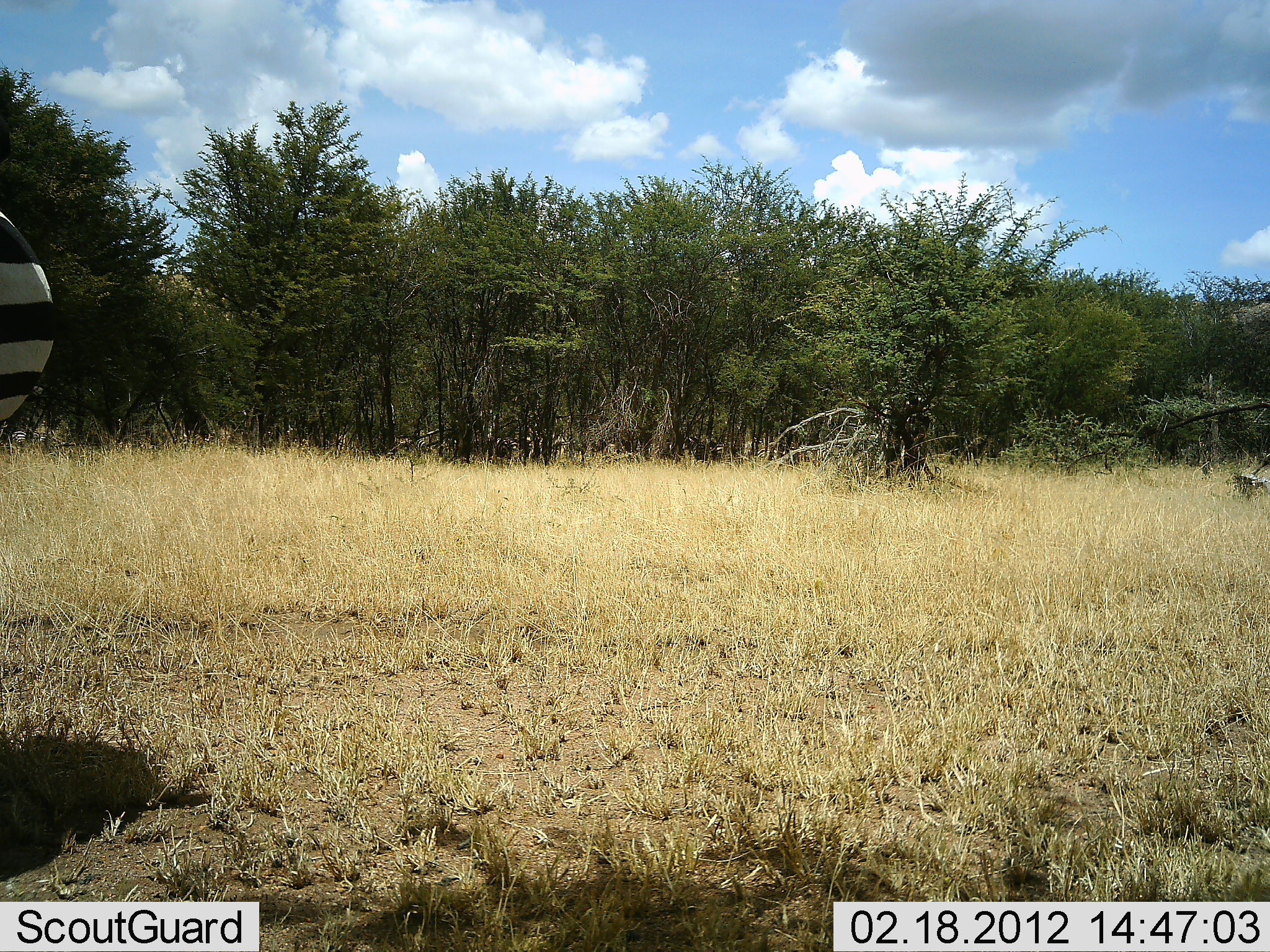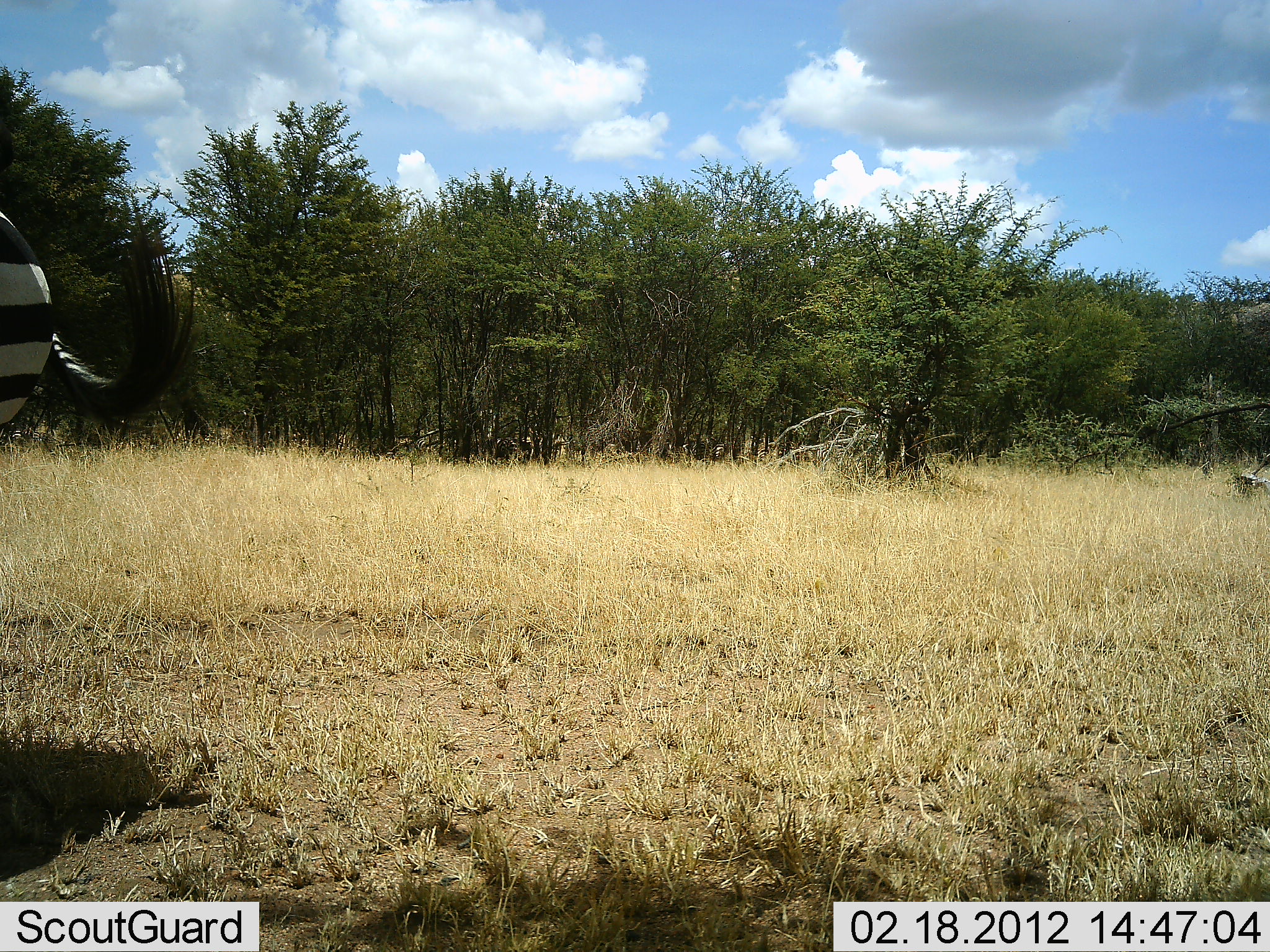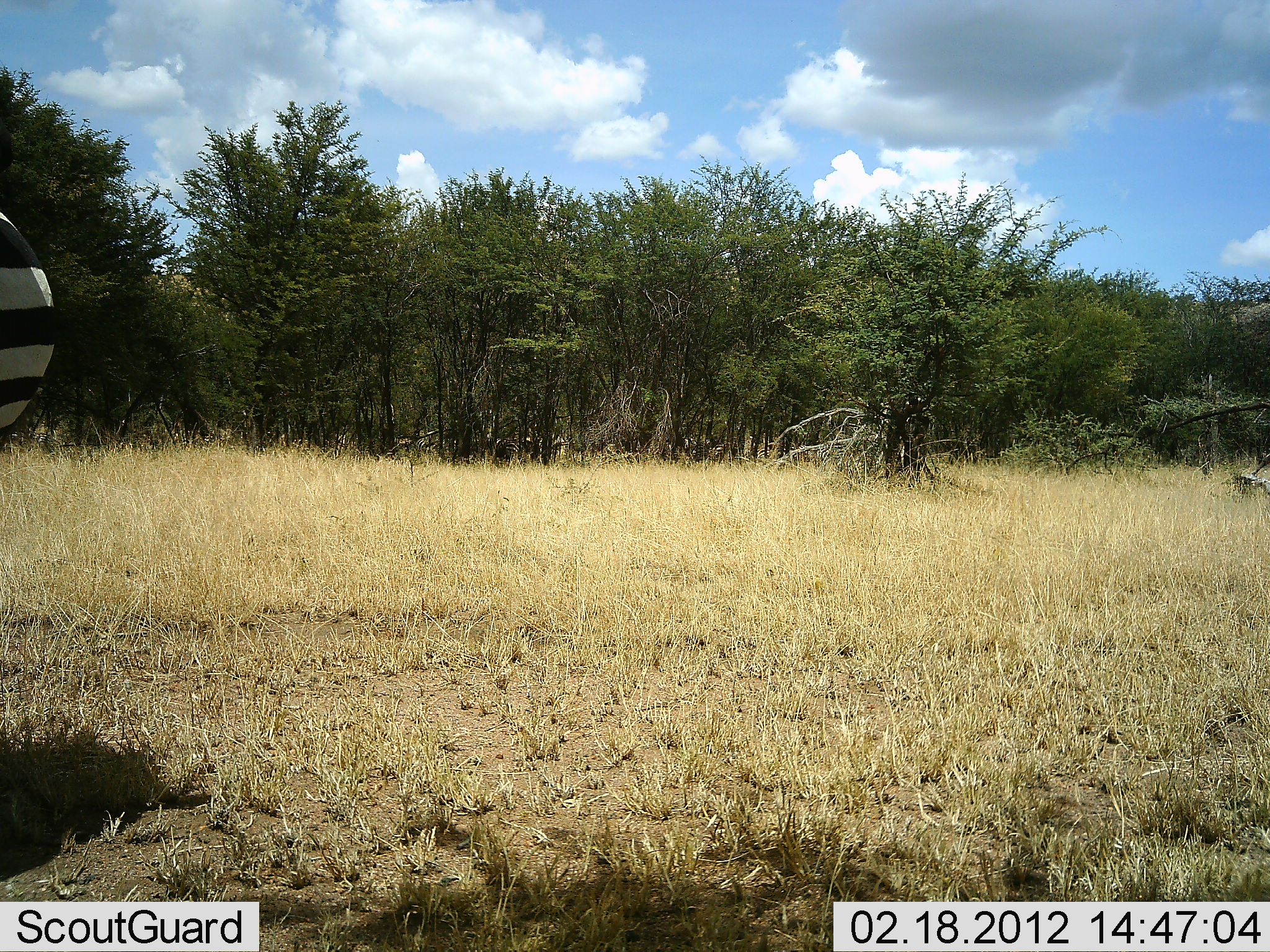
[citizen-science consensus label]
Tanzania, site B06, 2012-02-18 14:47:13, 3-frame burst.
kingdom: Animalia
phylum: Chordata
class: Mammalia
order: Perissodactyla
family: Equidae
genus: Equus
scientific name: Equus quagga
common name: plains zebra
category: zebra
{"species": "zebra (plains zebra) (Equus quagga)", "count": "1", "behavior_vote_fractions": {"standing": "85%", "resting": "0%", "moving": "15%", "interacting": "0%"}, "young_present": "0%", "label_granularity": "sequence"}